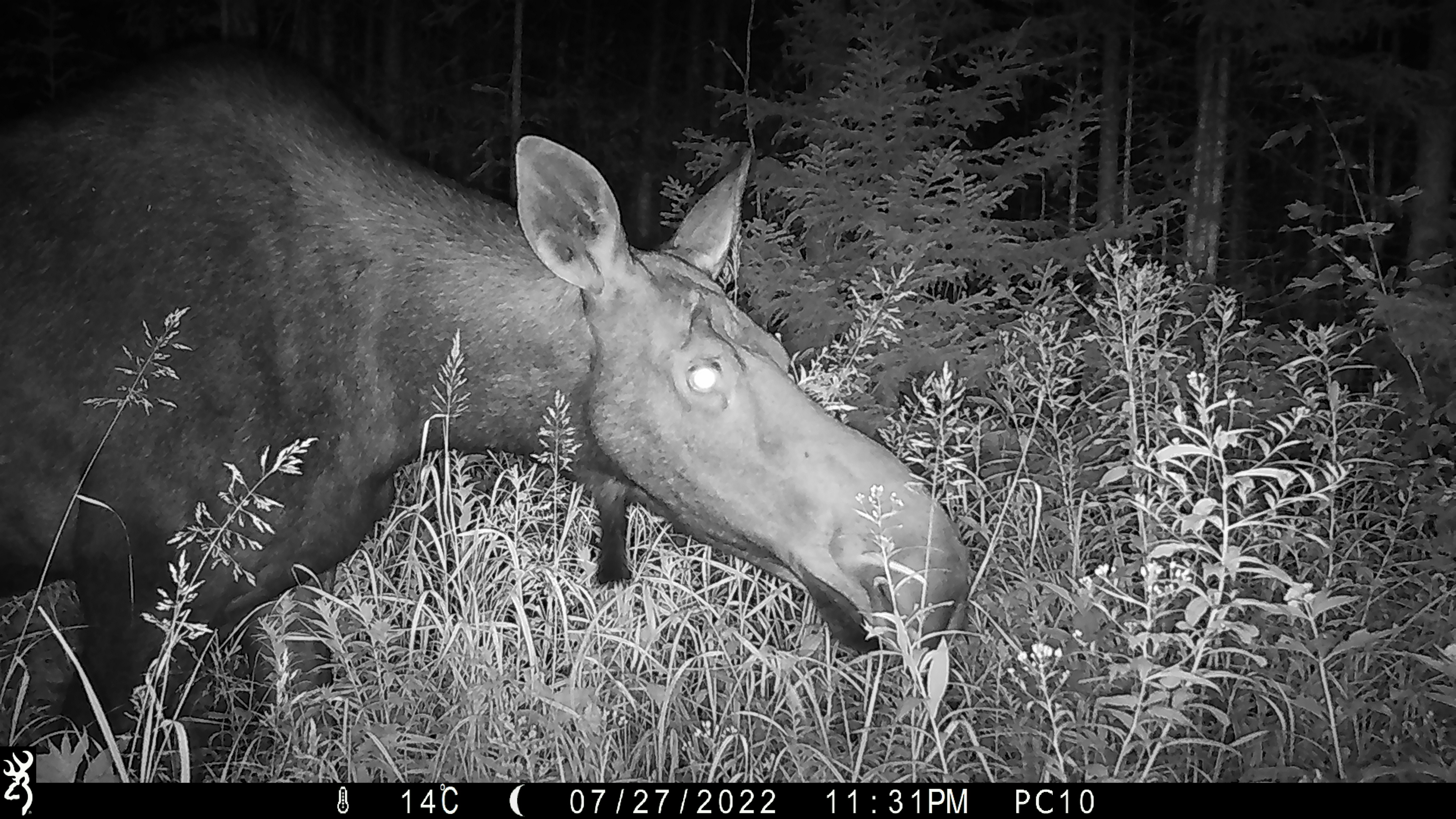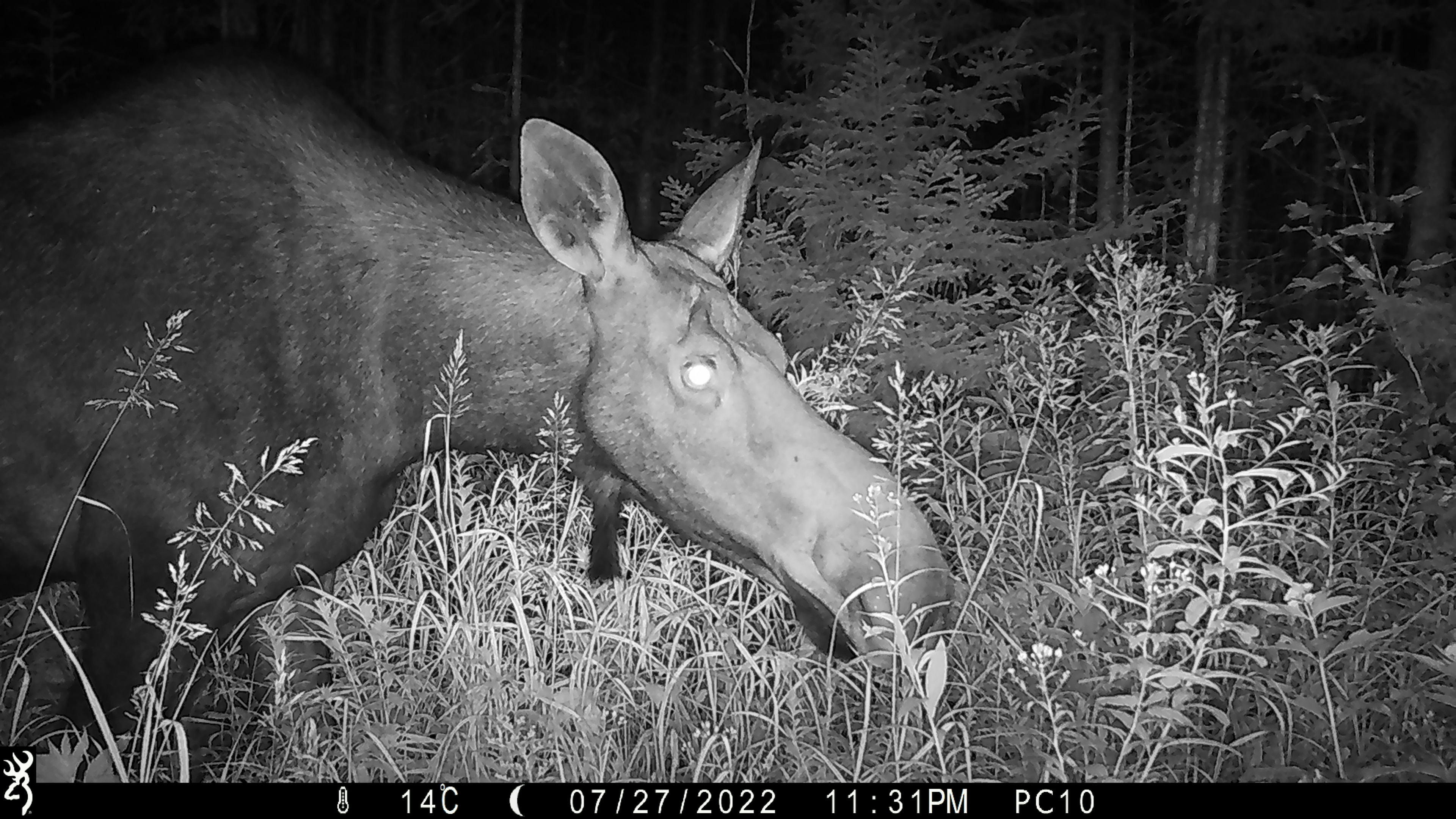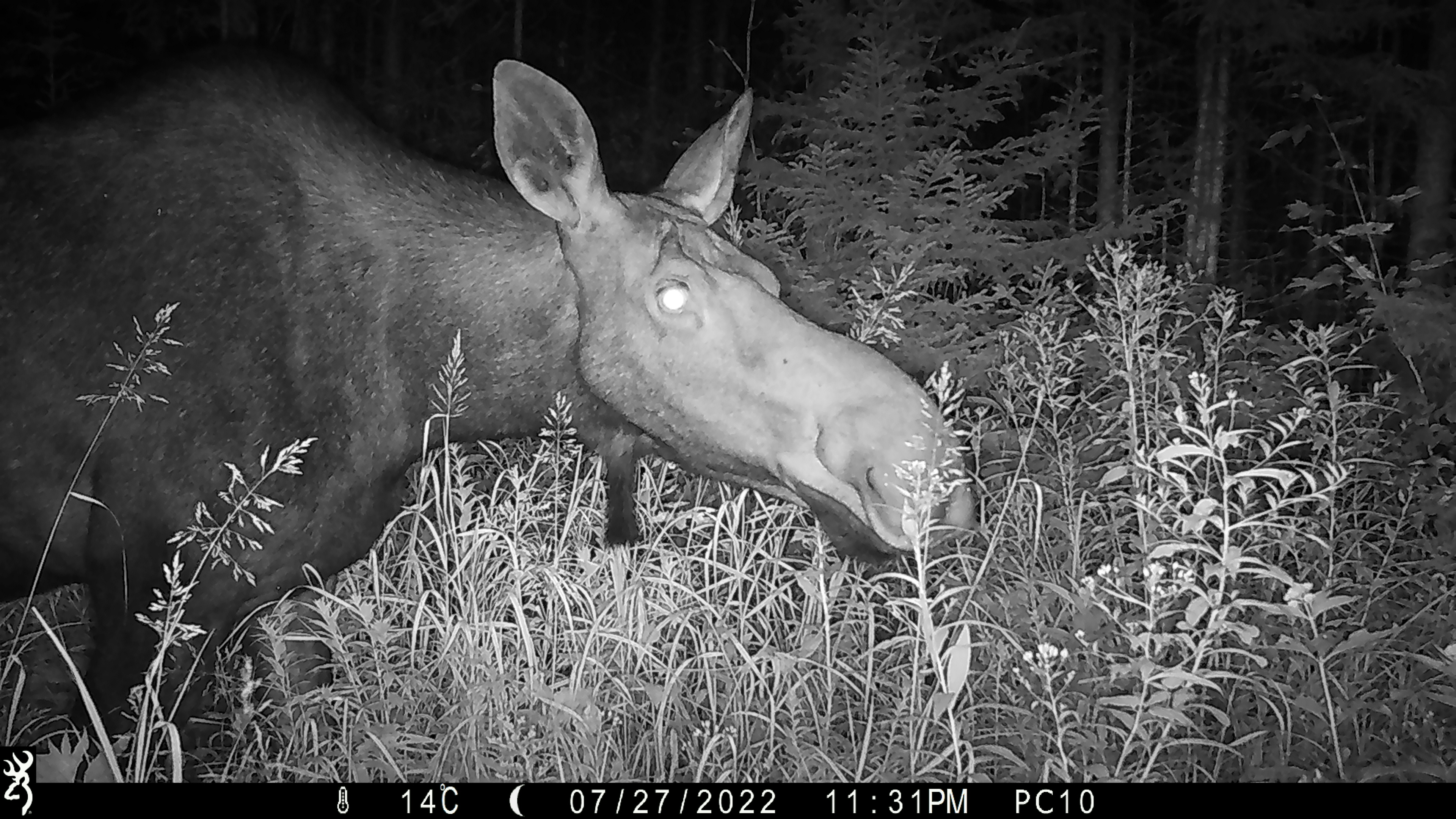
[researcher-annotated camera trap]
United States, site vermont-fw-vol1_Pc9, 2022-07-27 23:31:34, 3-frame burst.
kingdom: Animalia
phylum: Chordata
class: Mammalia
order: Artiodactyla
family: Cervidae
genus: Alces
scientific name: Alces alces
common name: moose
Moose (Alces alces).